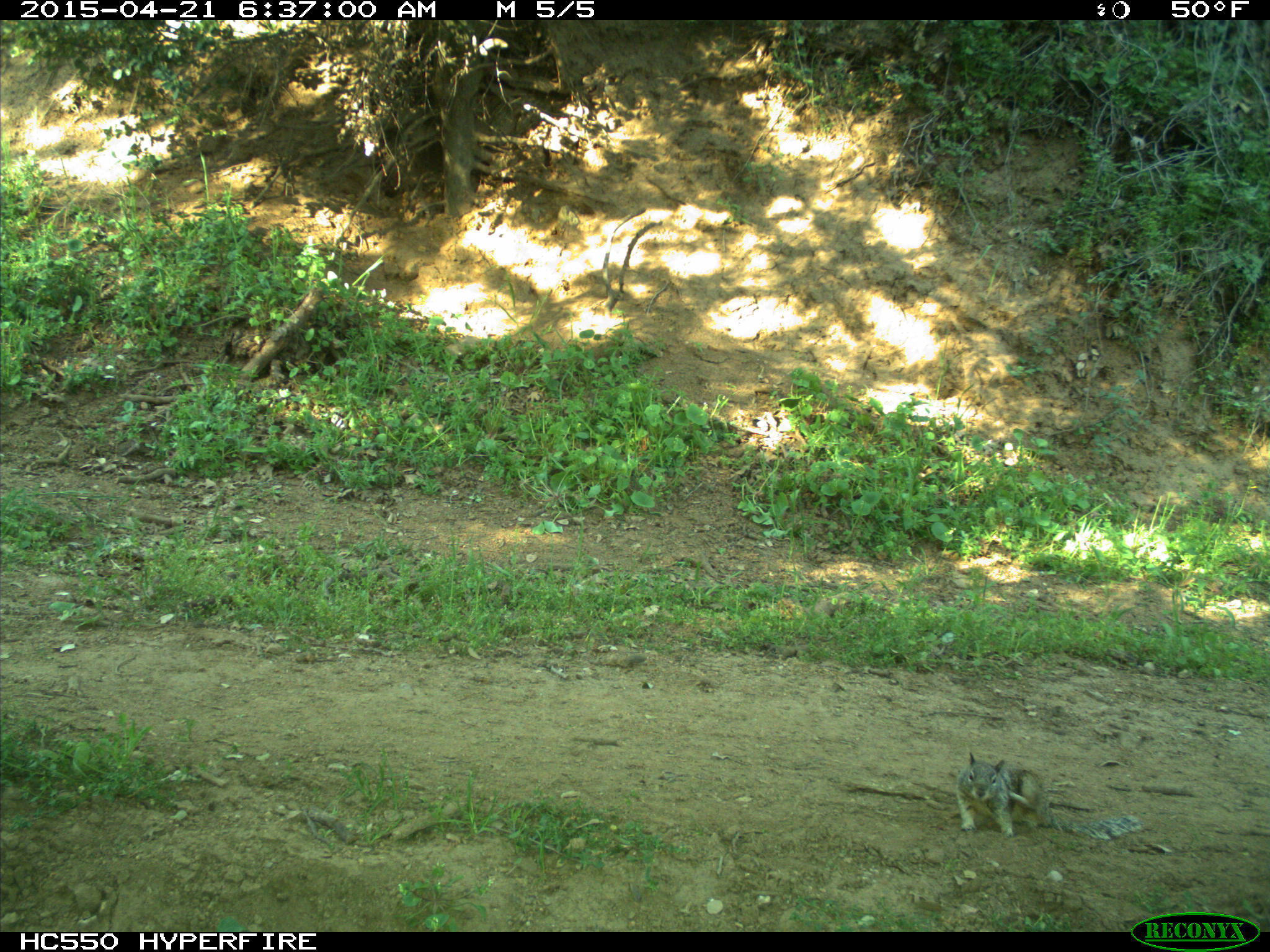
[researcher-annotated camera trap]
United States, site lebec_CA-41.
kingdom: Animalia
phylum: Chordata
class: Mammalia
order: Rodentia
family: Sciuridae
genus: Otospermophilus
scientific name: Otospermophilus beecheyi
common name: california ground squirrel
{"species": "Otospermophilus beecheyi (california ground squirrel)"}